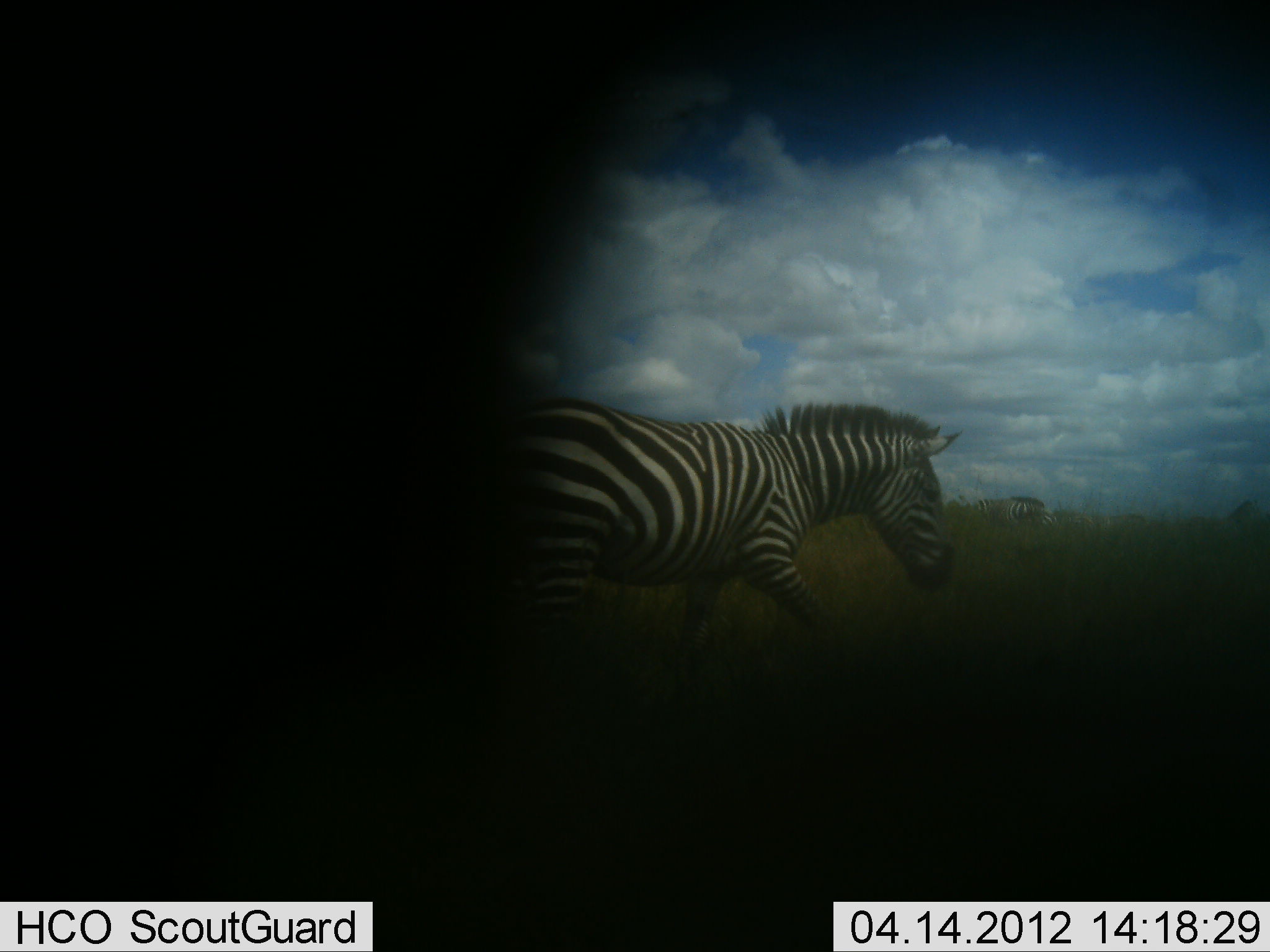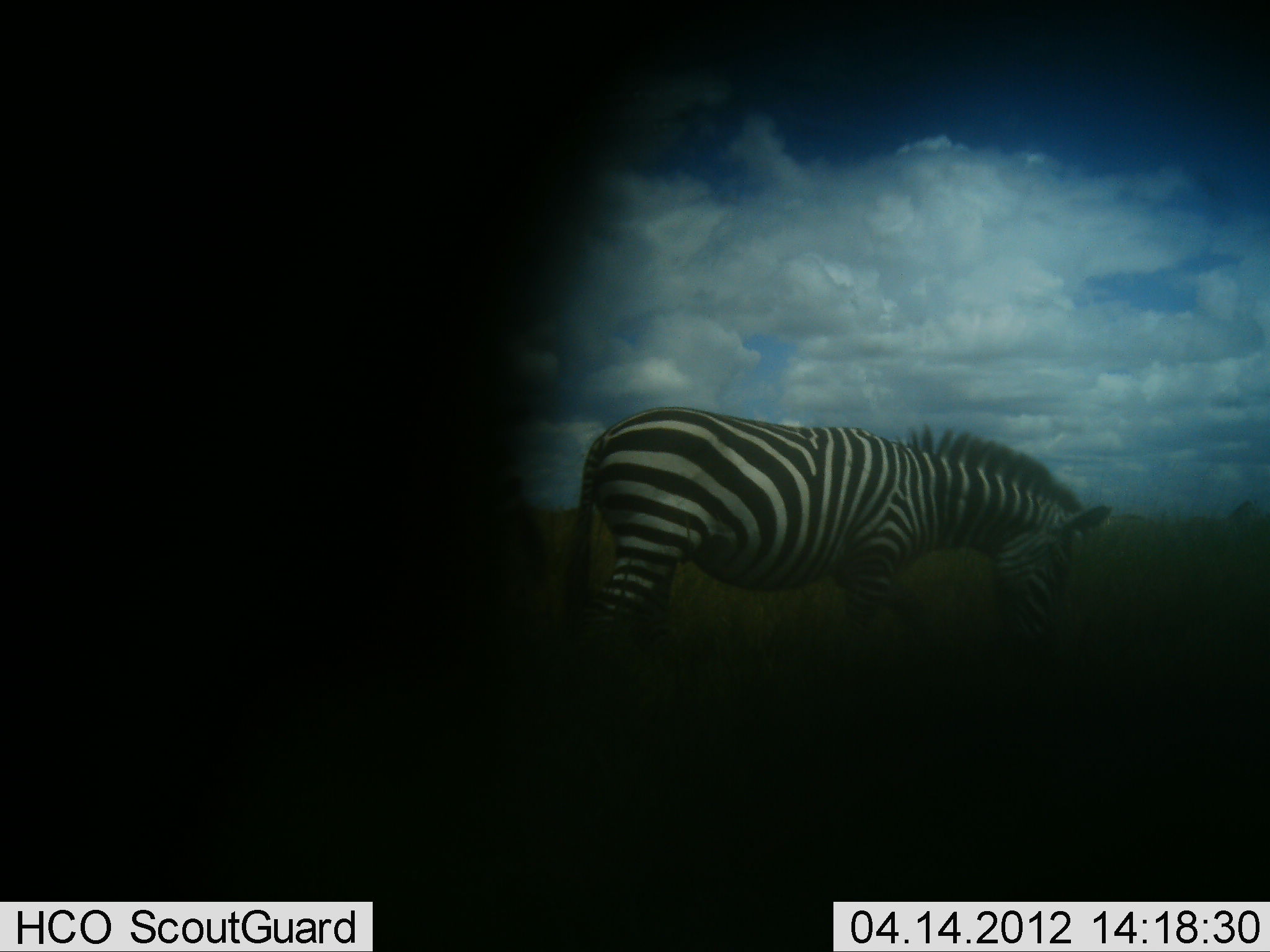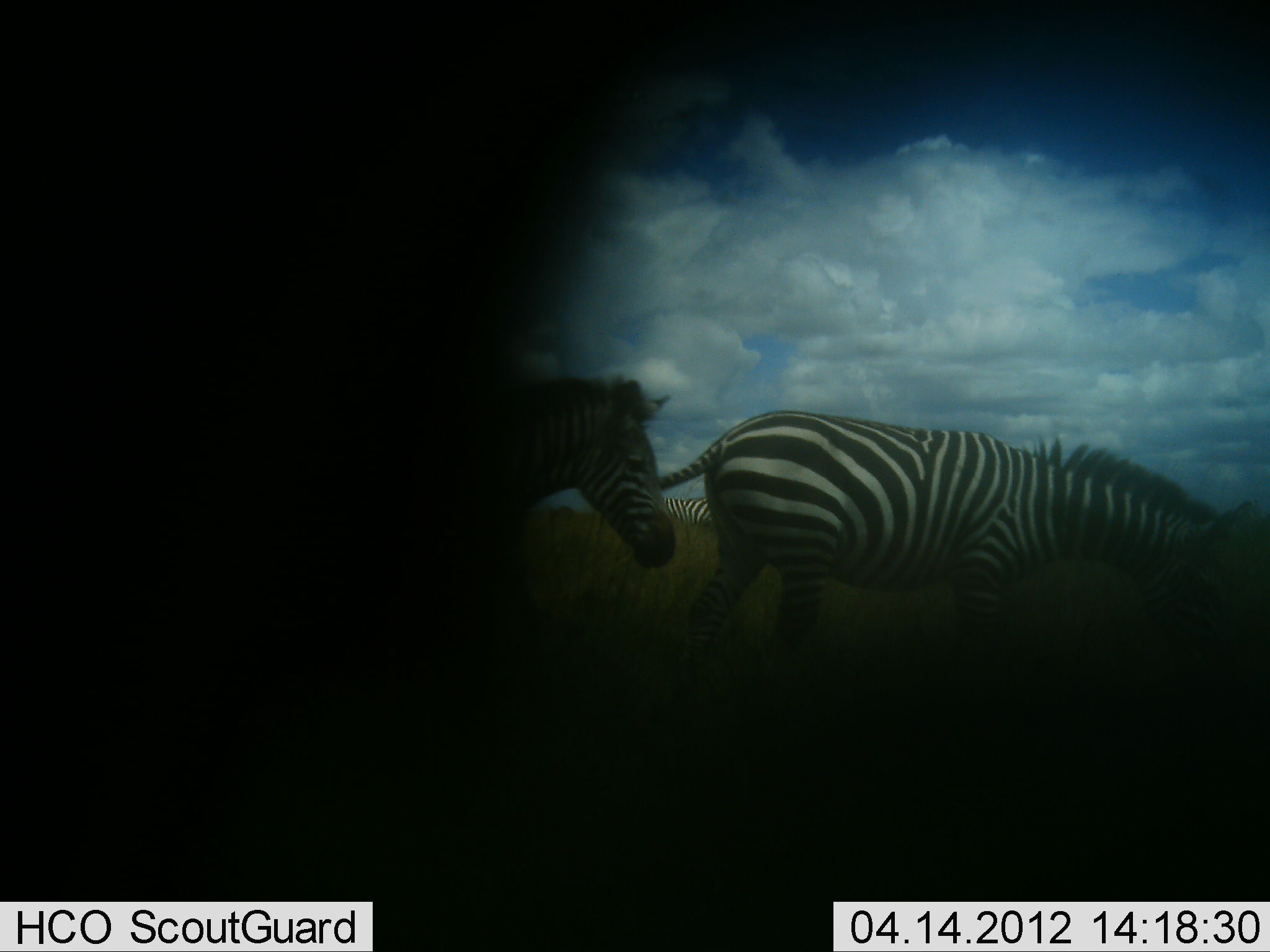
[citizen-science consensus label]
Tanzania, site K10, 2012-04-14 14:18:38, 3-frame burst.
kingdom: Animalia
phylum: Chordata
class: Mammalia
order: Perissodactyla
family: Equidae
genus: Equus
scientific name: Equus quagga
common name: plains zebra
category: zebra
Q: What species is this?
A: Zebra (plains zebra) (Equus quagga).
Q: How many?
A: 2.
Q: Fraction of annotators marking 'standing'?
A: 20%.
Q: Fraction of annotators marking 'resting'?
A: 0%.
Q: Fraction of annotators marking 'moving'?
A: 88%.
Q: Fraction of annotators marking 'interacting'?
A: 0%.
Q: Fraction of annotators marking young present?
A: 0%.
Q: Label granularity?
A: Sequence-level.